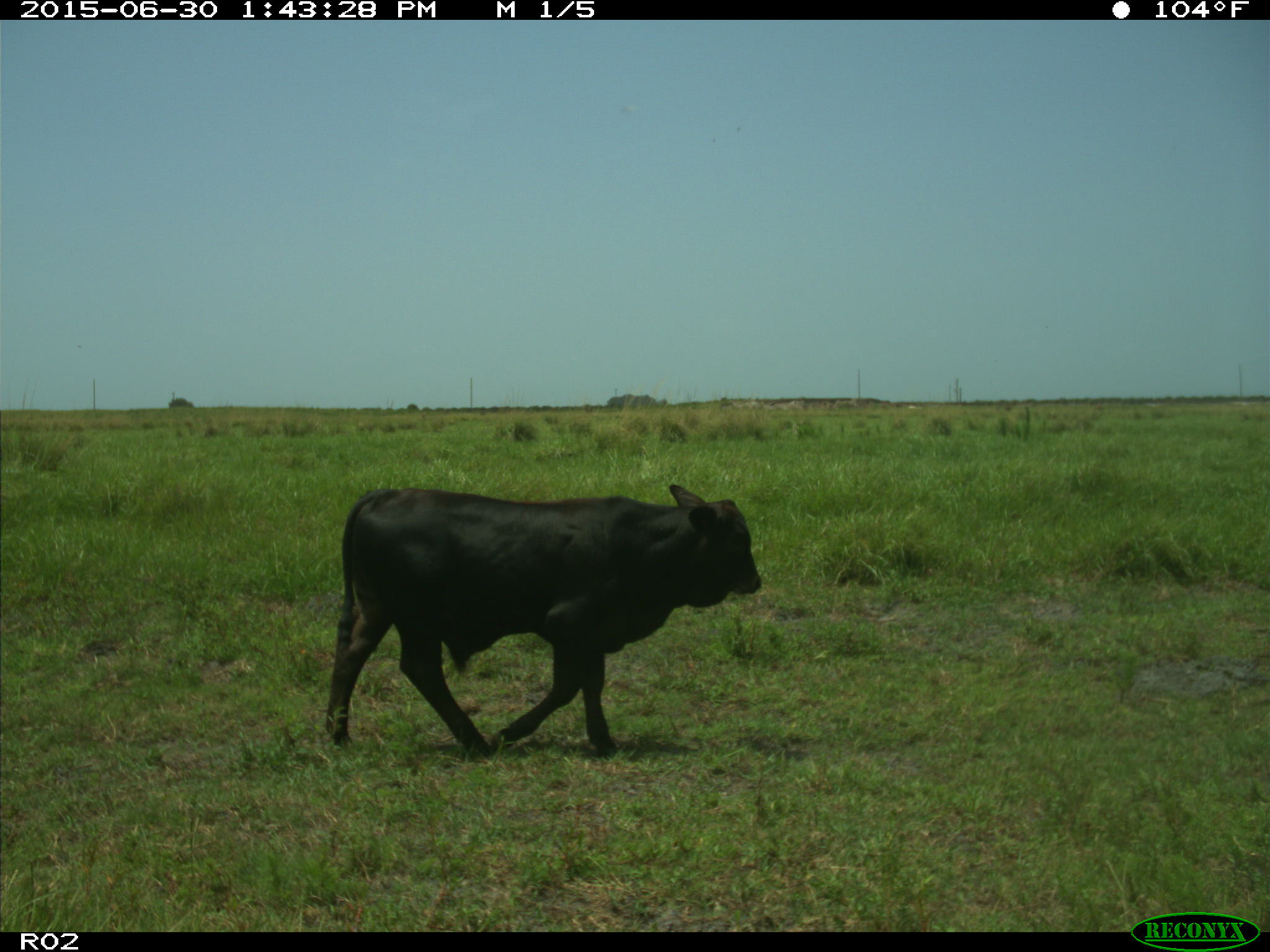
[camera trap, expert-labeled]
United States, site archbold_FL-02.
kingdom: Animalia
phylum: Chordata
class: Mammalia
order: Artiodactyla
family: Bovidae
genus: Bos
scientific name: Bos taurus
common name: domestic cow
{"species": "Bos taurus (domestic cow)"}